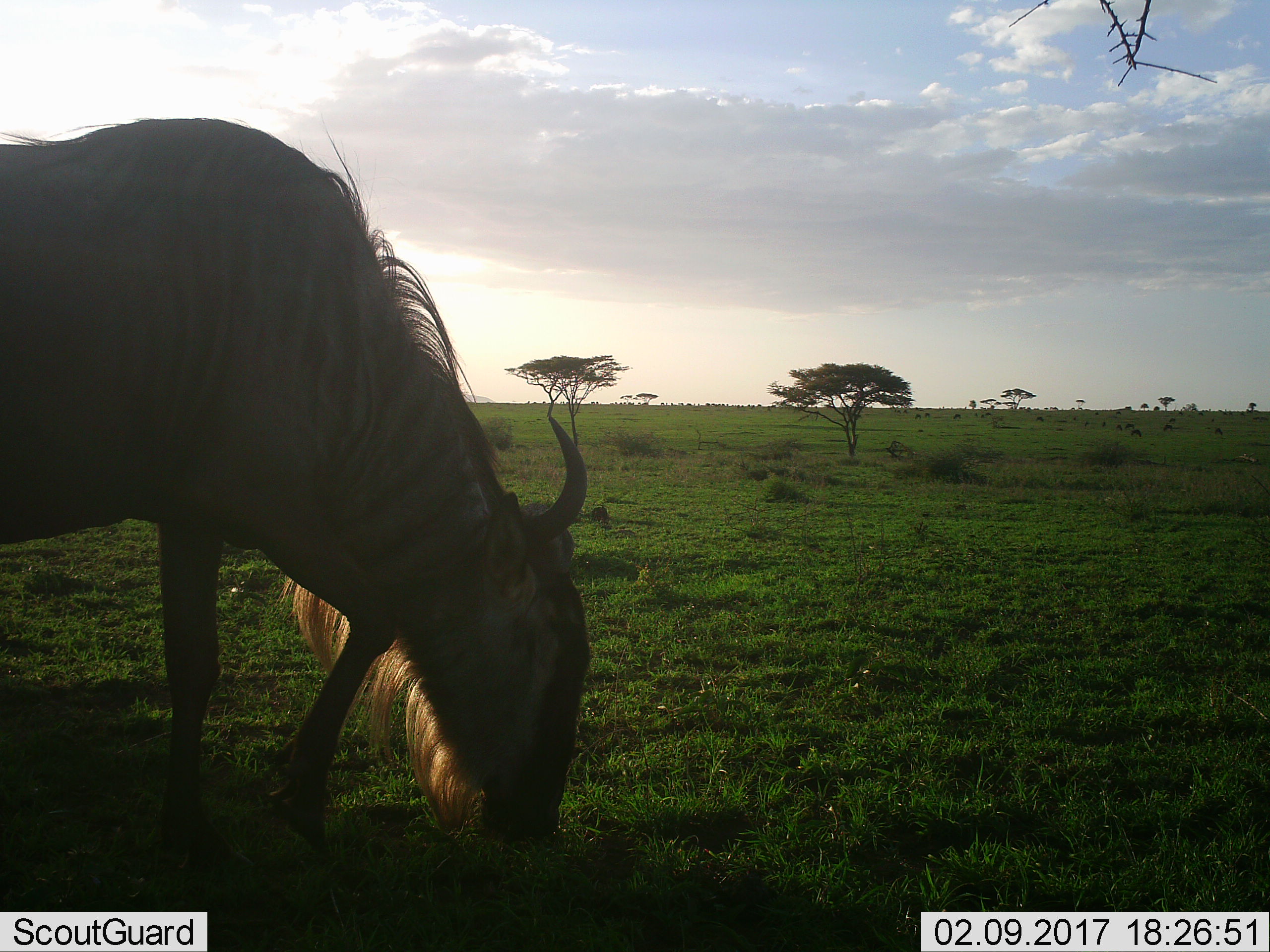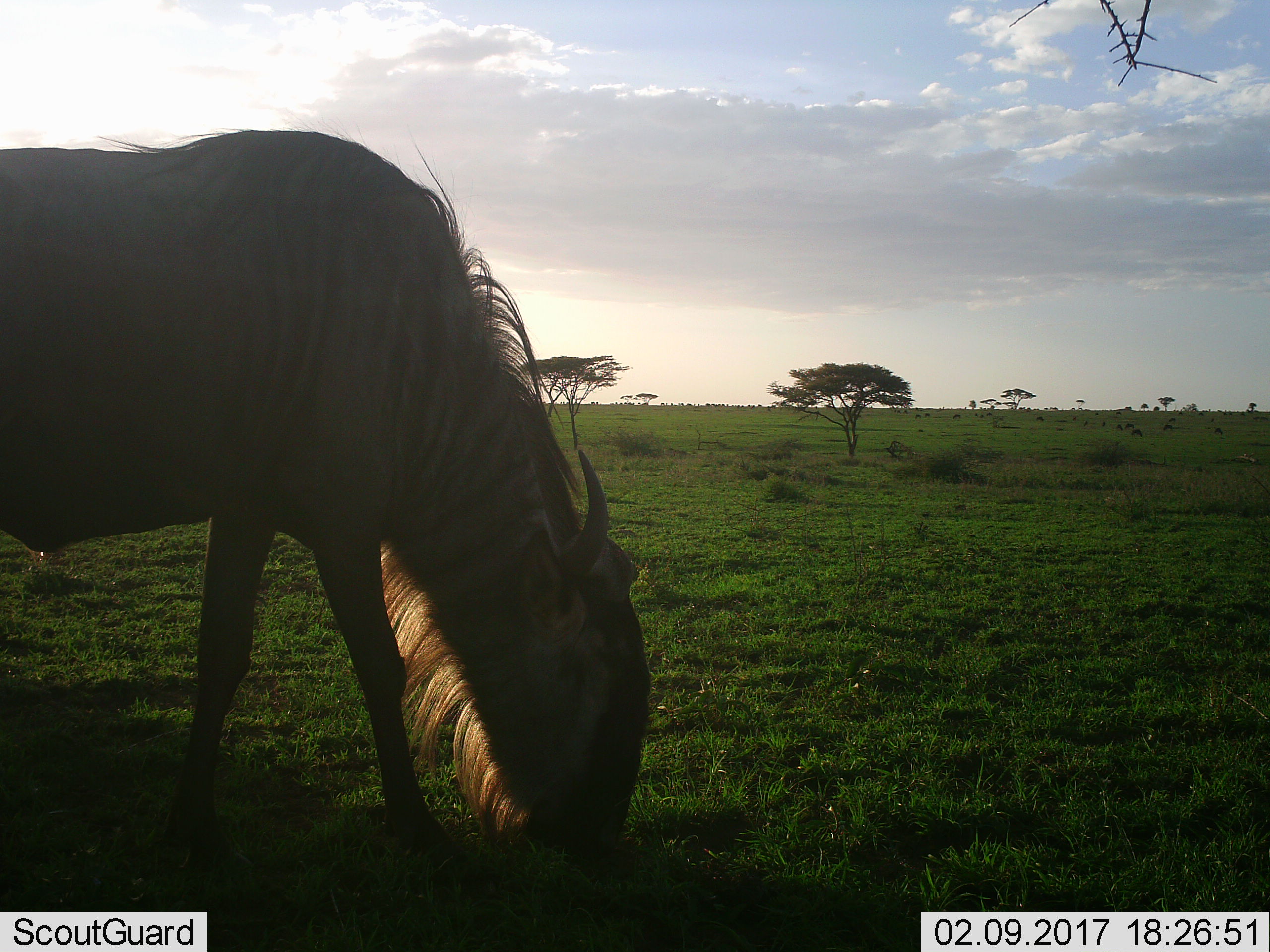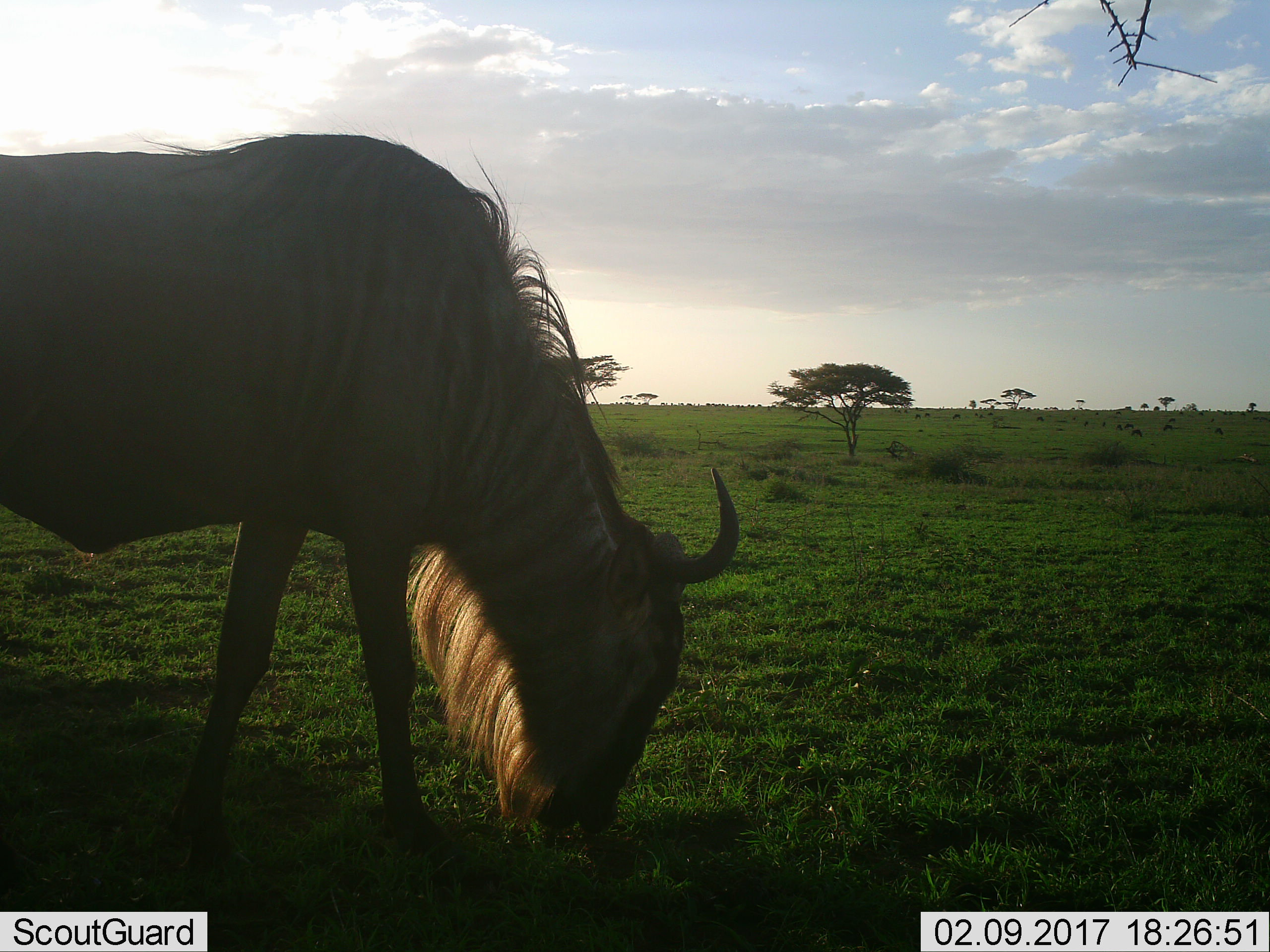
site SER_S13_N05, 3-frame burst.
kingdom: Animalia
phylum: Chordata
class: Mammalia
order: Artiodactyla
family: Bovidae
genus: Connochaetes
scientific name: Connochaetes taurinus taurinus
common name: blue wildebeest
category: wildebeestblue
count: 11-50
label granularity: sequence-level